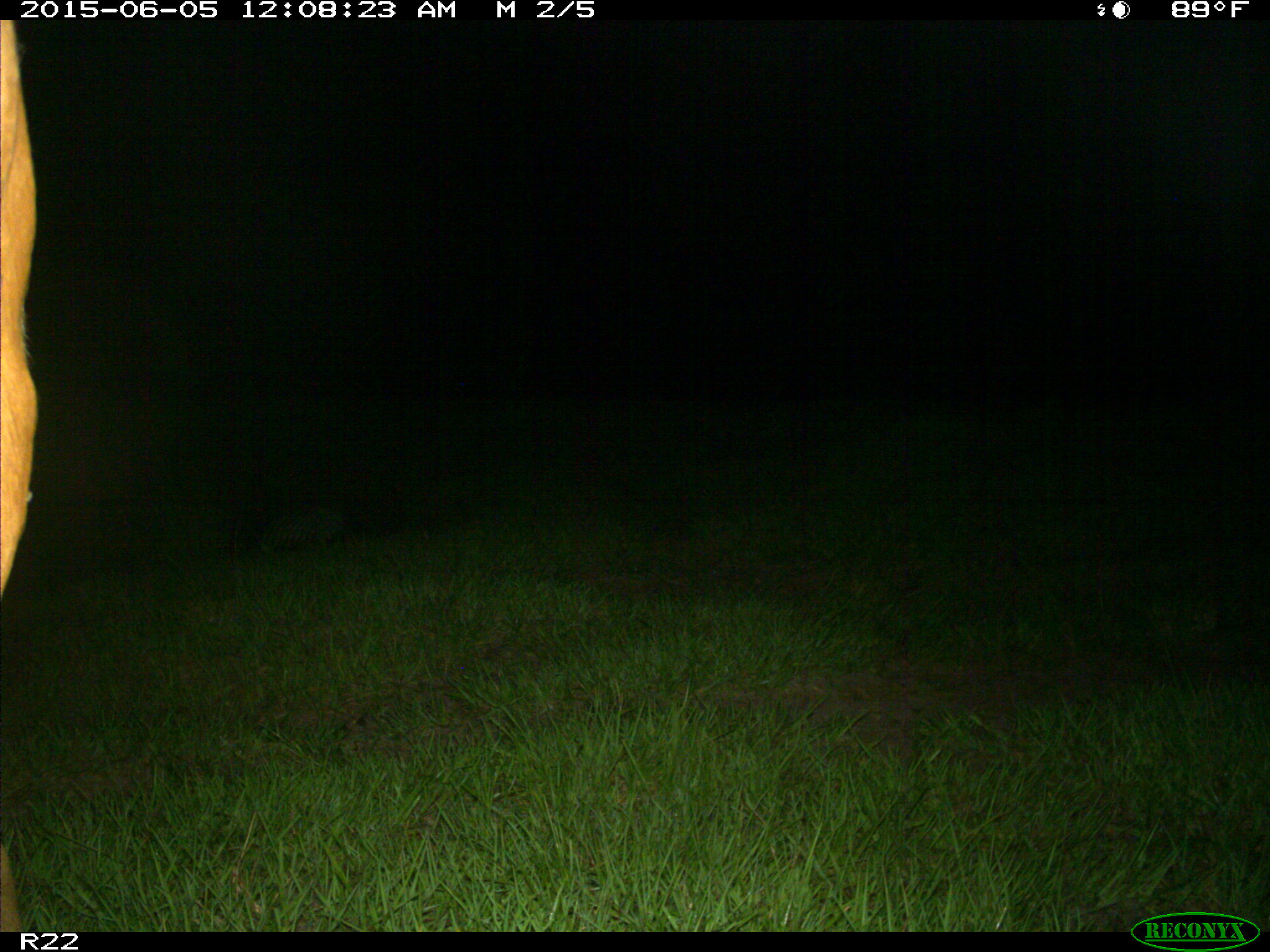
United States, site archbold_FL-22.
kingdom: Animalia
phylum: Chordata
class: Mammalia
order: Artiodactyla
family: Bovidae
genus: Bos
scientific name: Bos taurus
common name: domestic cow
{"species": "Bos taurus (domestic cow)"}